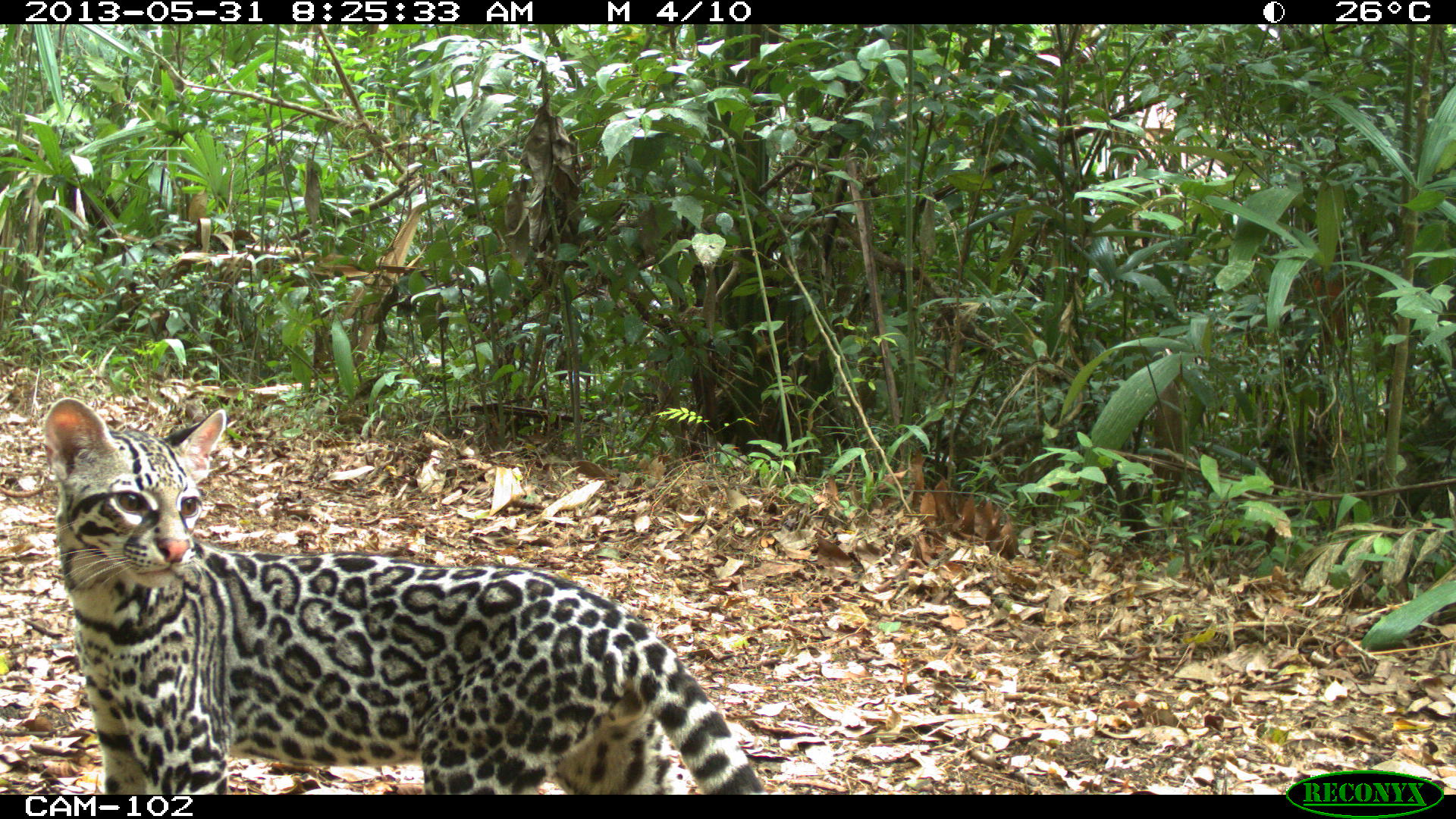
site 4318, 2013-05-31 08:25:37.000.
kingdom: Animalia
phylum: Chordata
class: Mammalia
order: Carnivora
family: Felidae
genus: Leopardus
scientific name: Leopardus pardalis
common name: ocelot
Leopardus pardalis (ocelot), count 1, sex male.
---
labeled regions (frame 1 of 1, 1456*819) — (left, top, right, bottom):
leopardus pardalis: (42, 396, 768, 795)